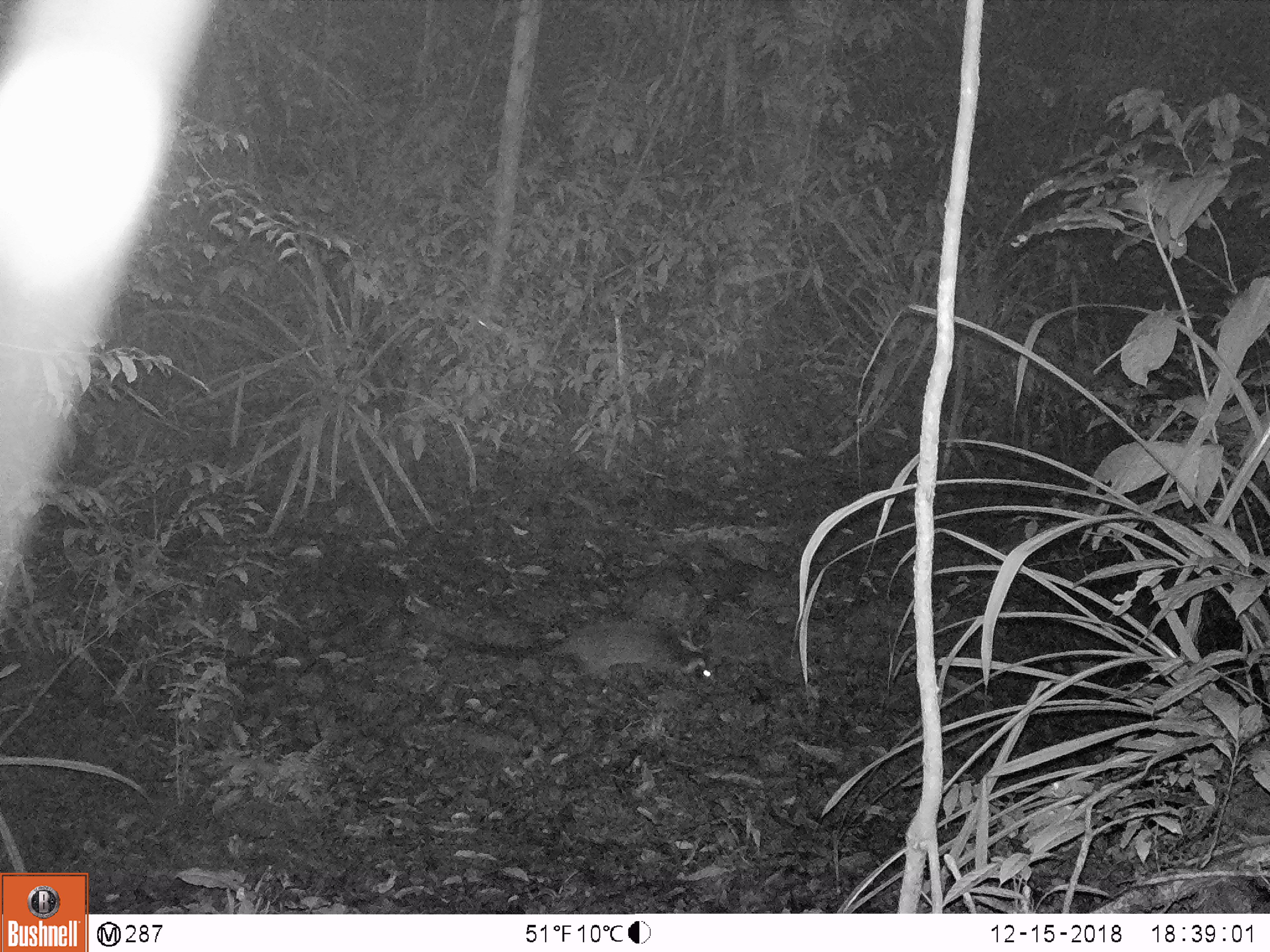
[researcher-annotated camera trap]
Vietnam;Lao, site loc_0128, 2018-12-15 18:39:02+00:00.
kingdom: Animalia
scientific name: Animalia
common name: animal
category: unidentified animal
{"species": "unidentified animal (animal) (Animalia)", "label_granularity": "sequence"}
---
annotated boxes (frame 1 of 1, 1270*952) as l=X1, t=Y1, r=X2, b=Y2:
unidentified animal: l=433, t=620, r=717, b=688